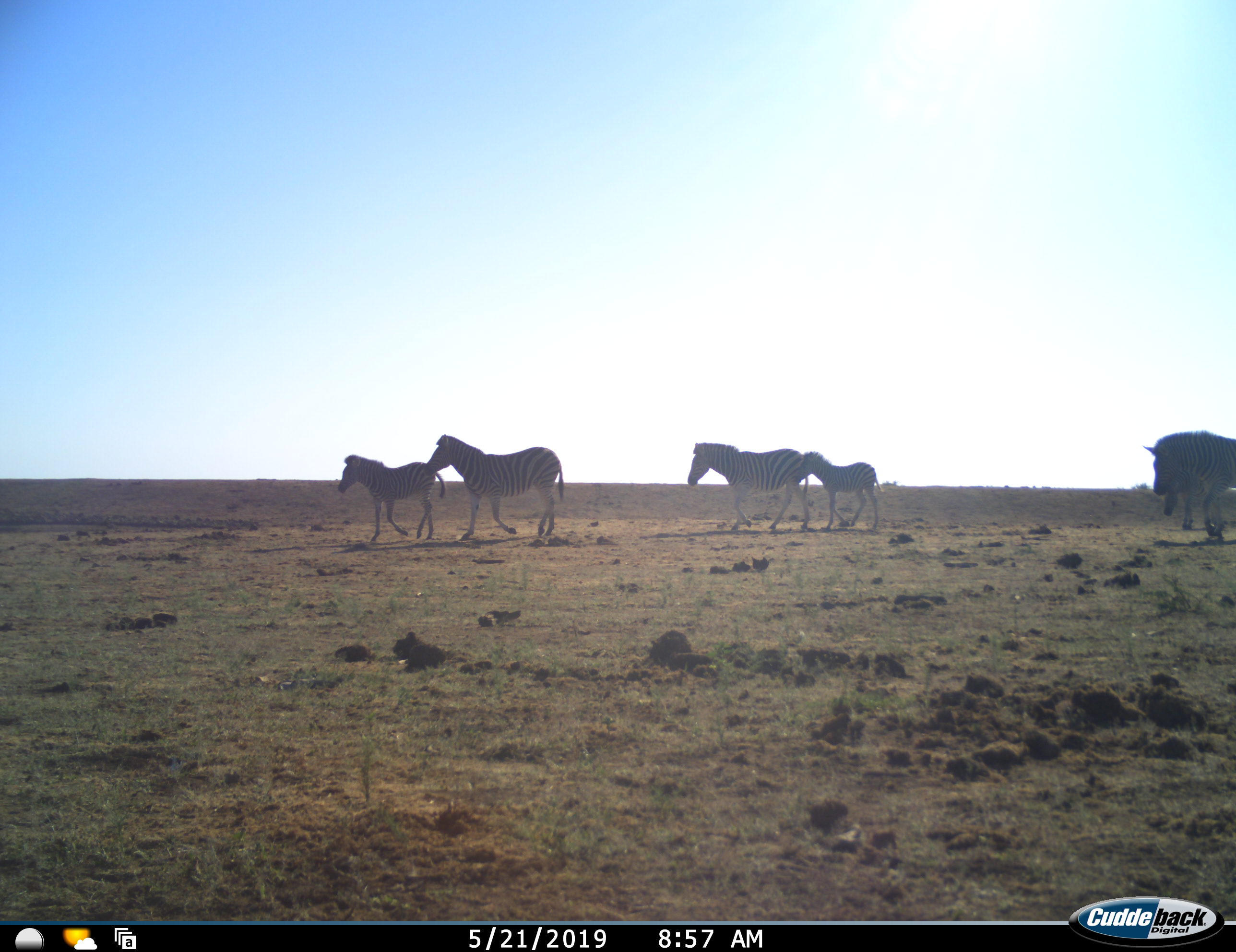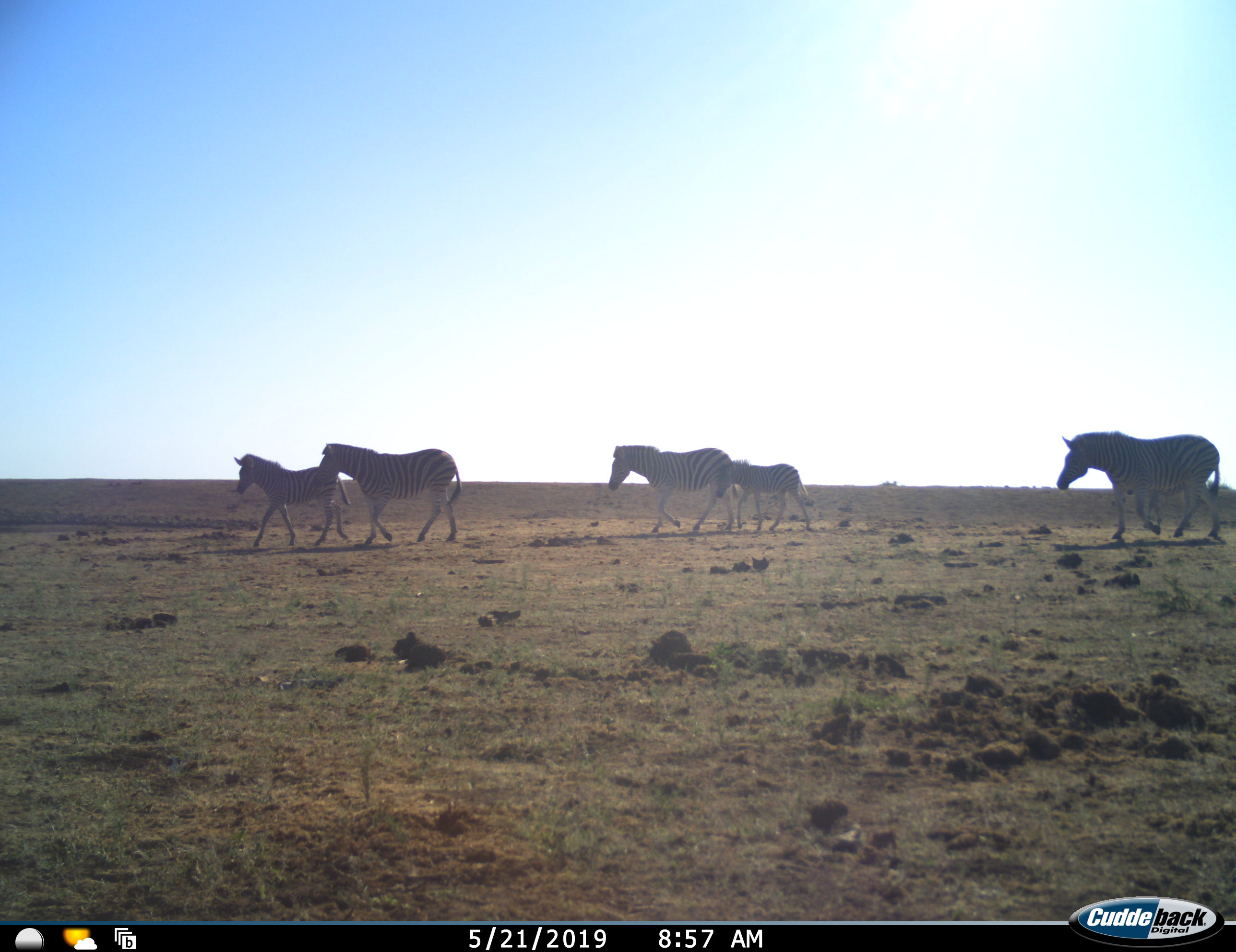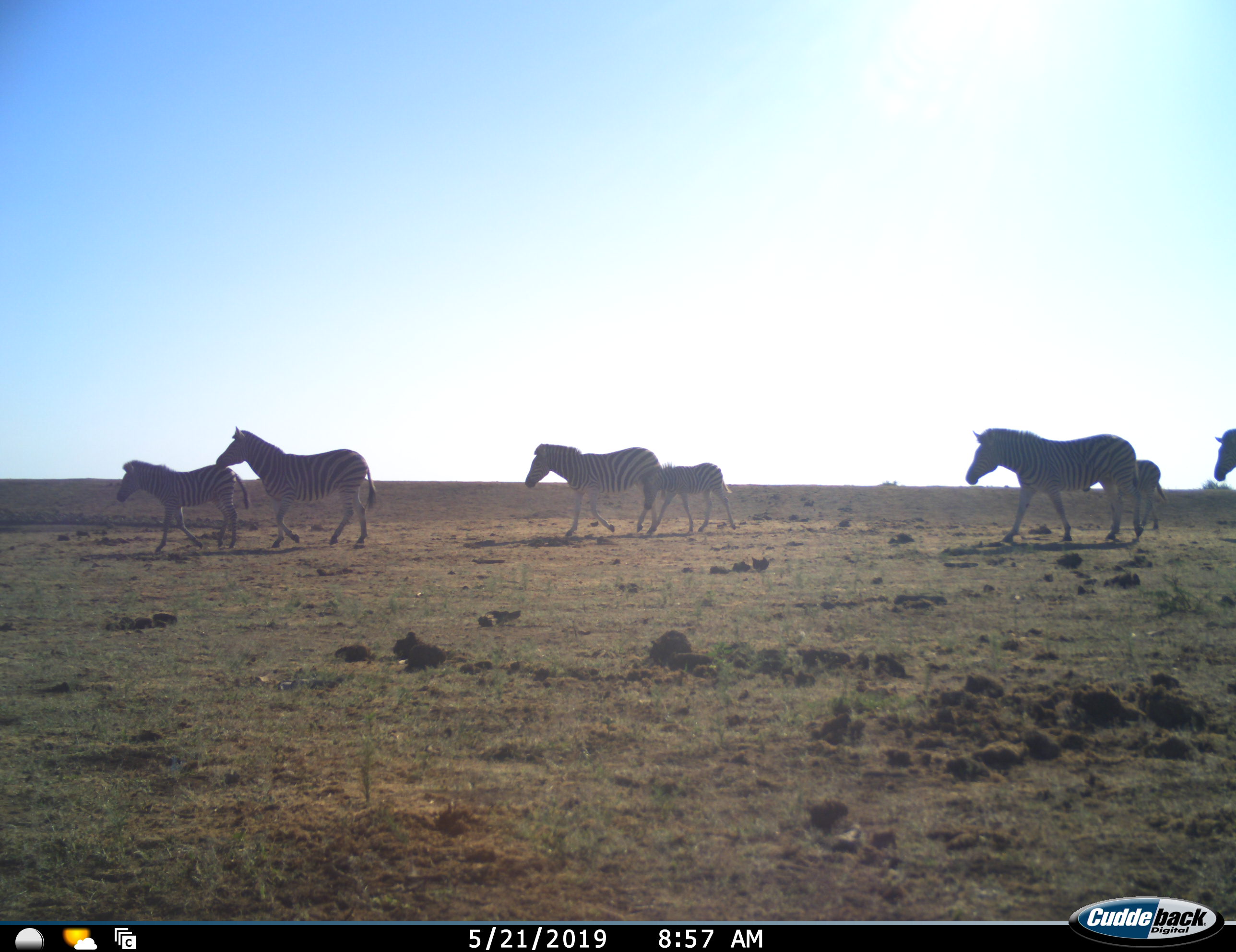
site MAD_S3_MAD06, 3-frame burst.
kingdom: Animalia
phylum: Chordata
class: Mammalia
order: Perissodactyla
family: Equidae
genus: Equus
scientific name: Equus quagga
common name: plains zebra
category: zebraplains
Zebraplains (plains zebra) (Equus quagga), count 7. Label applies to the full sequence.